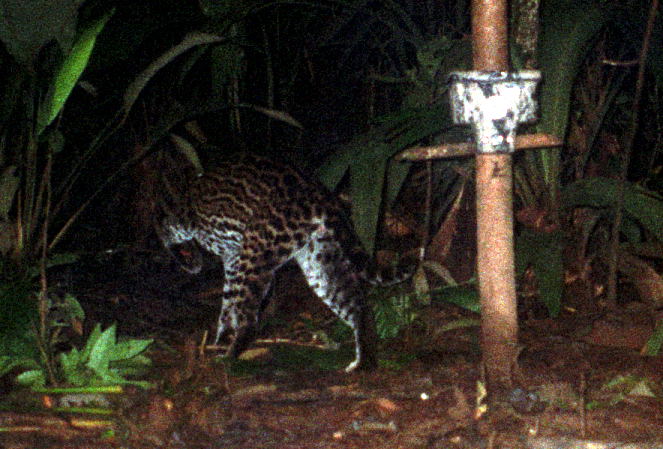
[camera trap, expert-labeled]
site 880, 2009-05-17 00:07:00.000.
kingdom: Animalia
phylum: Chordata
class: Mammalia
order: Carnivora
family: Felidae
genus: Leopardus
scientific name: Leopardus pardalis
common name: ocelot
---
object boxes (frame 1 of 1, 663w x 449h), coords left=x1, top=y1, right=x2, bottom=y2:
leopardus pardalis: left=149, top=149, right=380, bottom=373